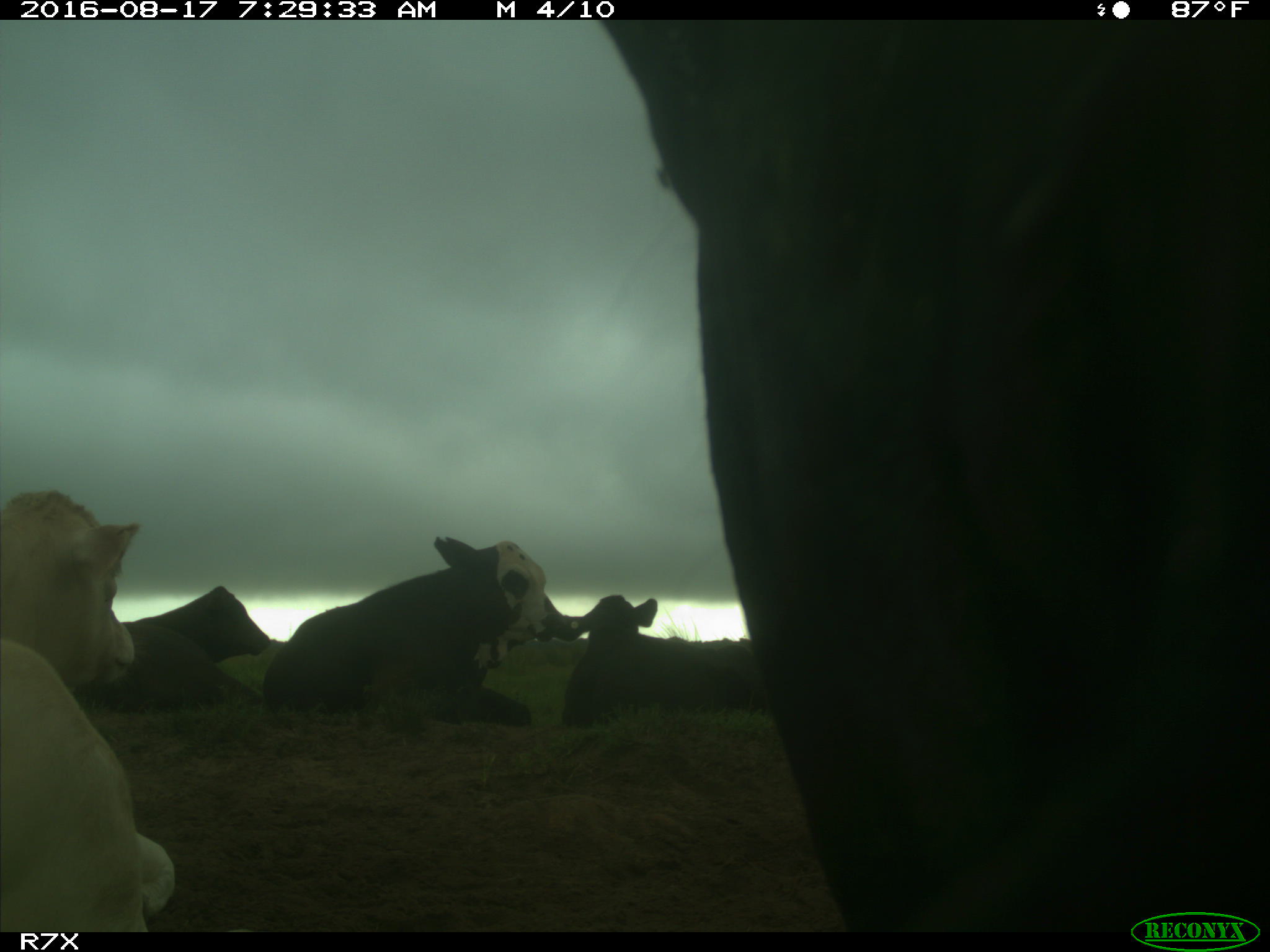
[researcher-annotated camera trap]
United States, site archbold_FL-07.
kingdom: Animalia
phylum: Chordata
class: Mammalia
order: Artiodactyla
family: Bovidae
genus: Bos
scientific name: Bos taurus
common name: domestic cow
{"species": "Bos taurus (domestic cow)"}